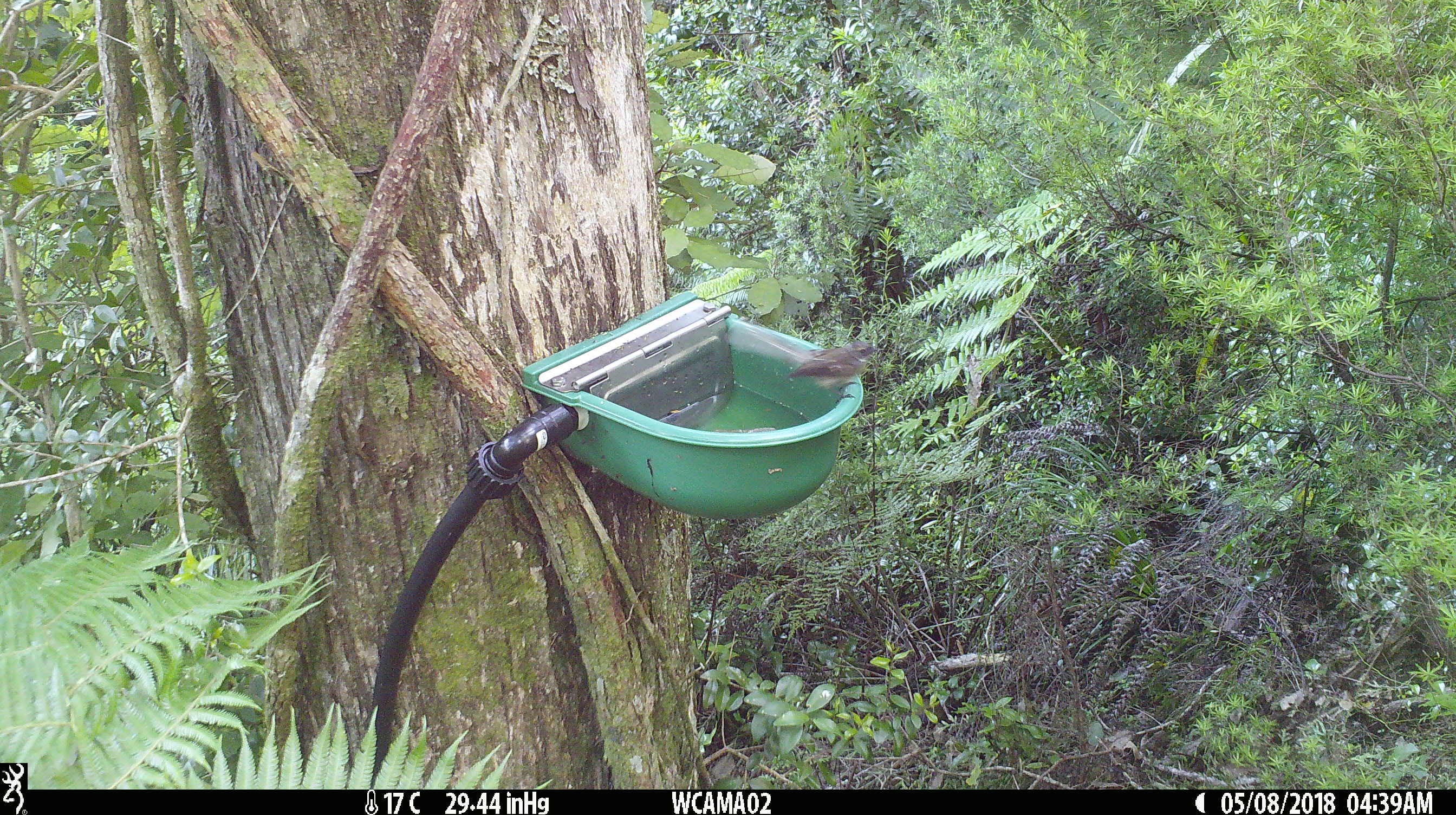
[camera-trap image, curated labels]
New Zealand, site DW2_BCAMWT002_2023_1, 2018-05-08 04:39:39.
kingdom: Animalia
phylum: Chordata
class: Aves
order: Passeriformes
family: Rhipiduridae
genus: Rhipidura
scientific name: Rhipidura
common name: fantails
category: fantail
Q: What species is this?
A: Fantail (fantails) (Rhipidura).